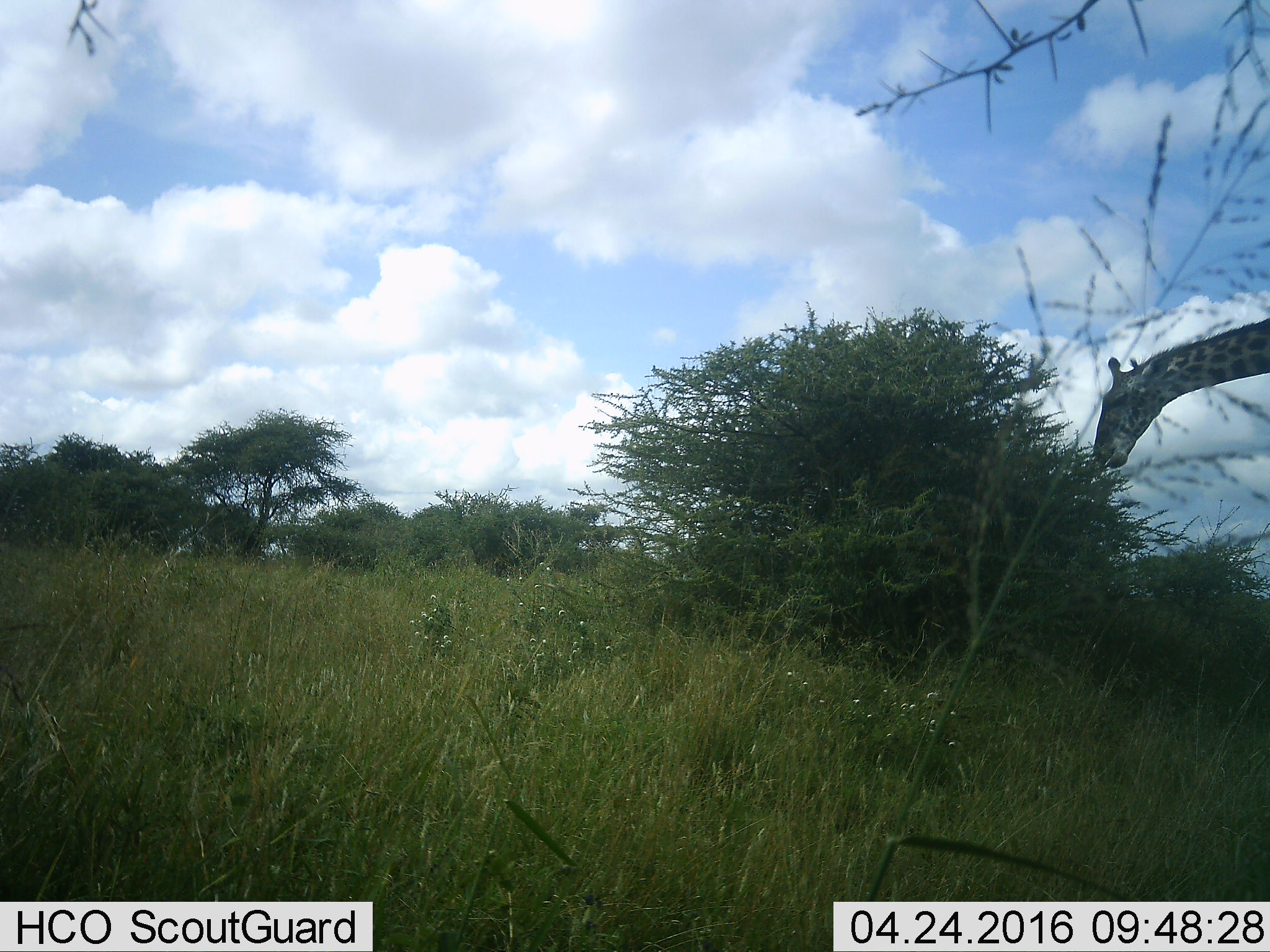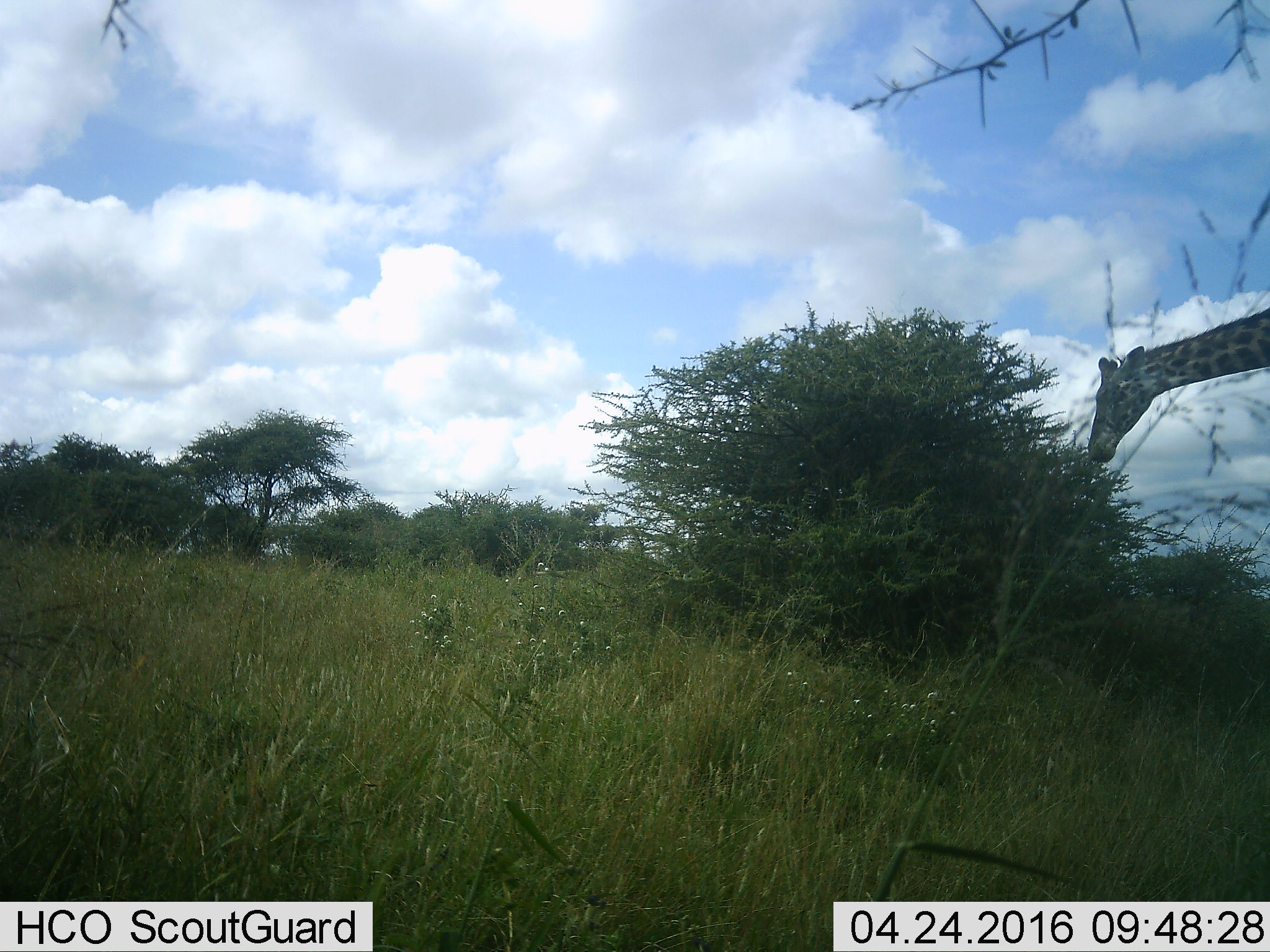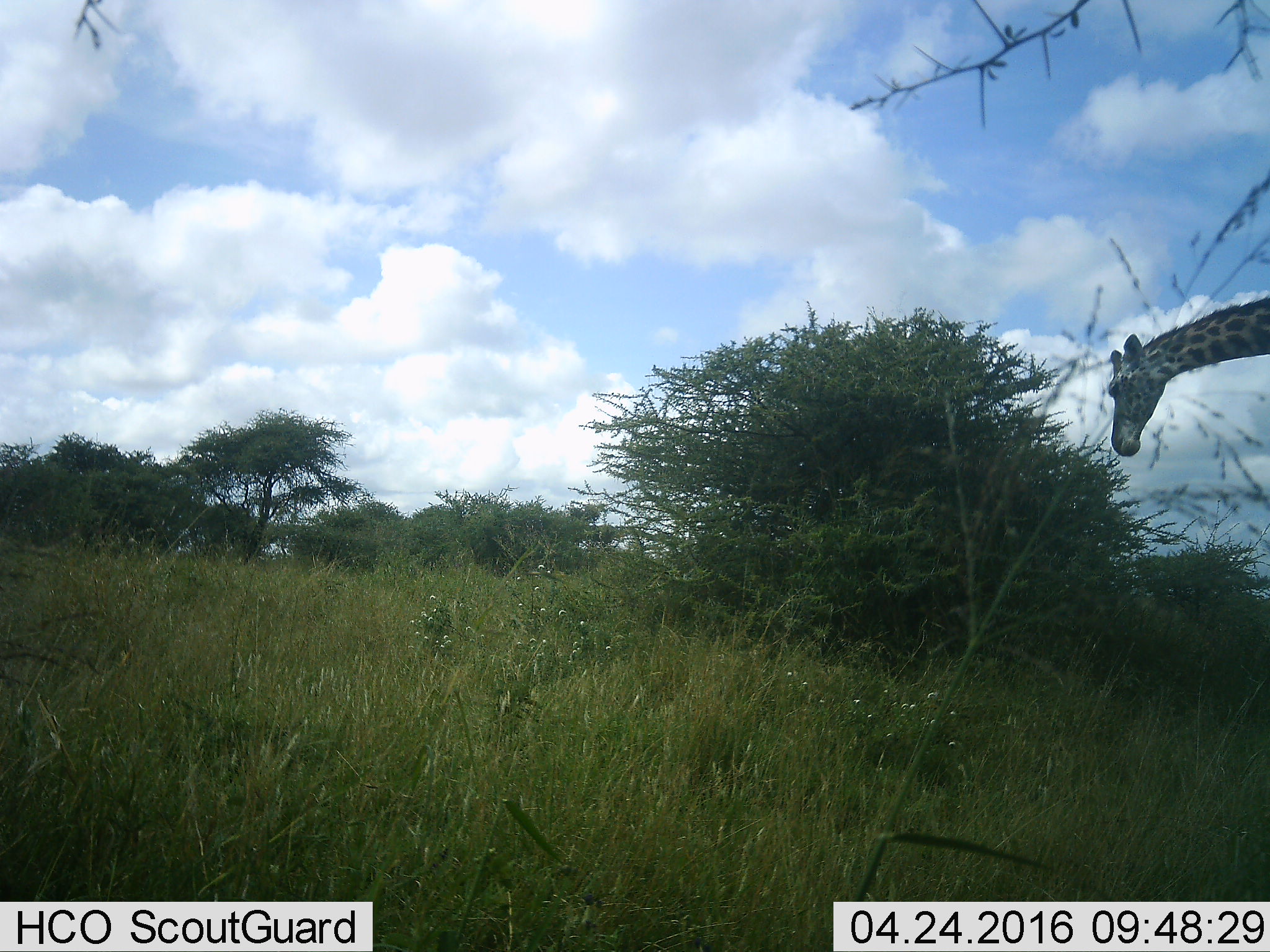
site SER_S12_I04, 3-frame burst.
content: unidentified animal